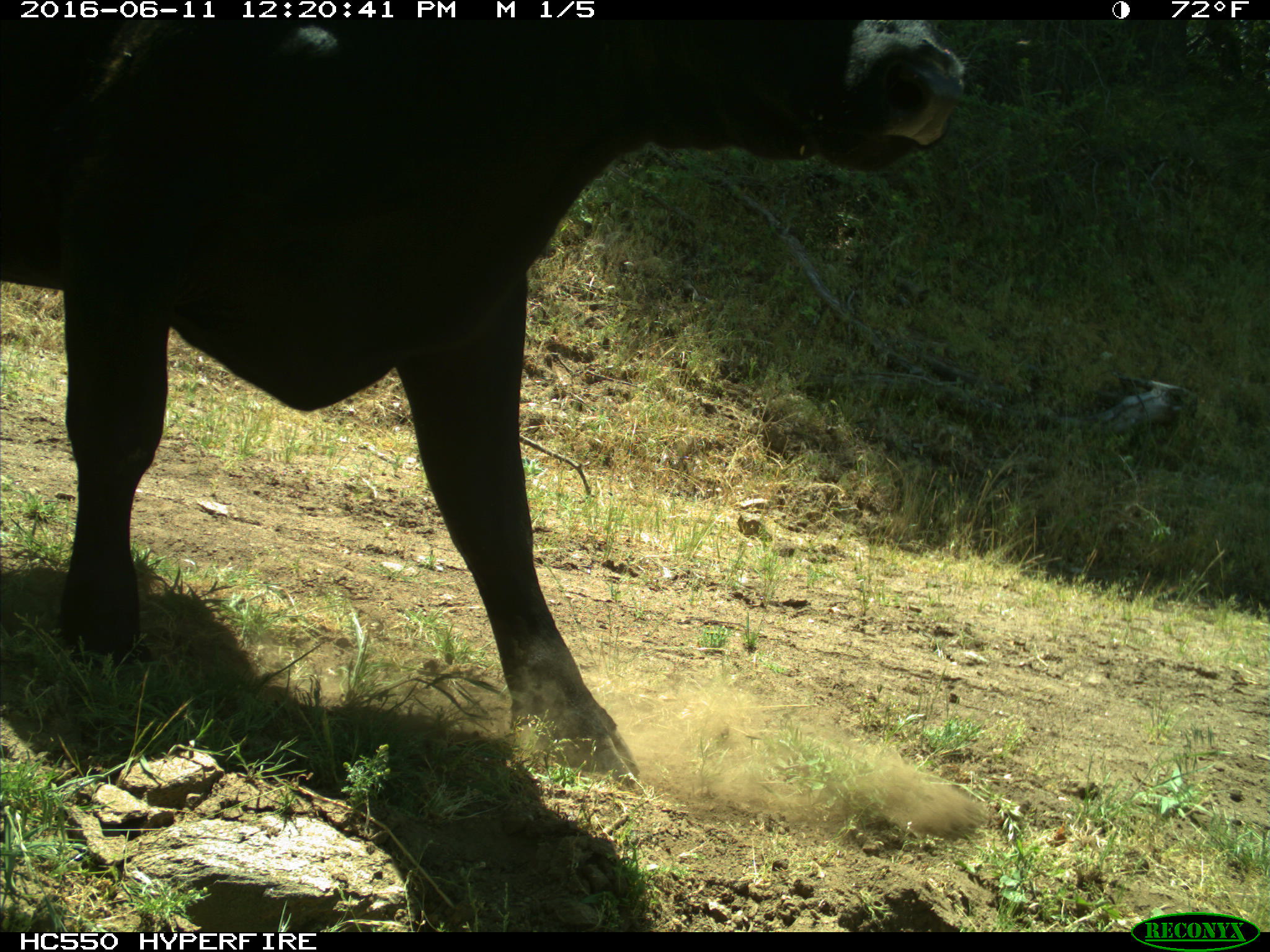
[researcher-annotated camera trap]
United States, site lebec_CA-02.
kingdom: Animalia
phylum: Chordata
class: Mammalia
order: Artiodactyla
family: Bovidae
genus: Bos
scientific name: Bos taurus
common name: domestic cow